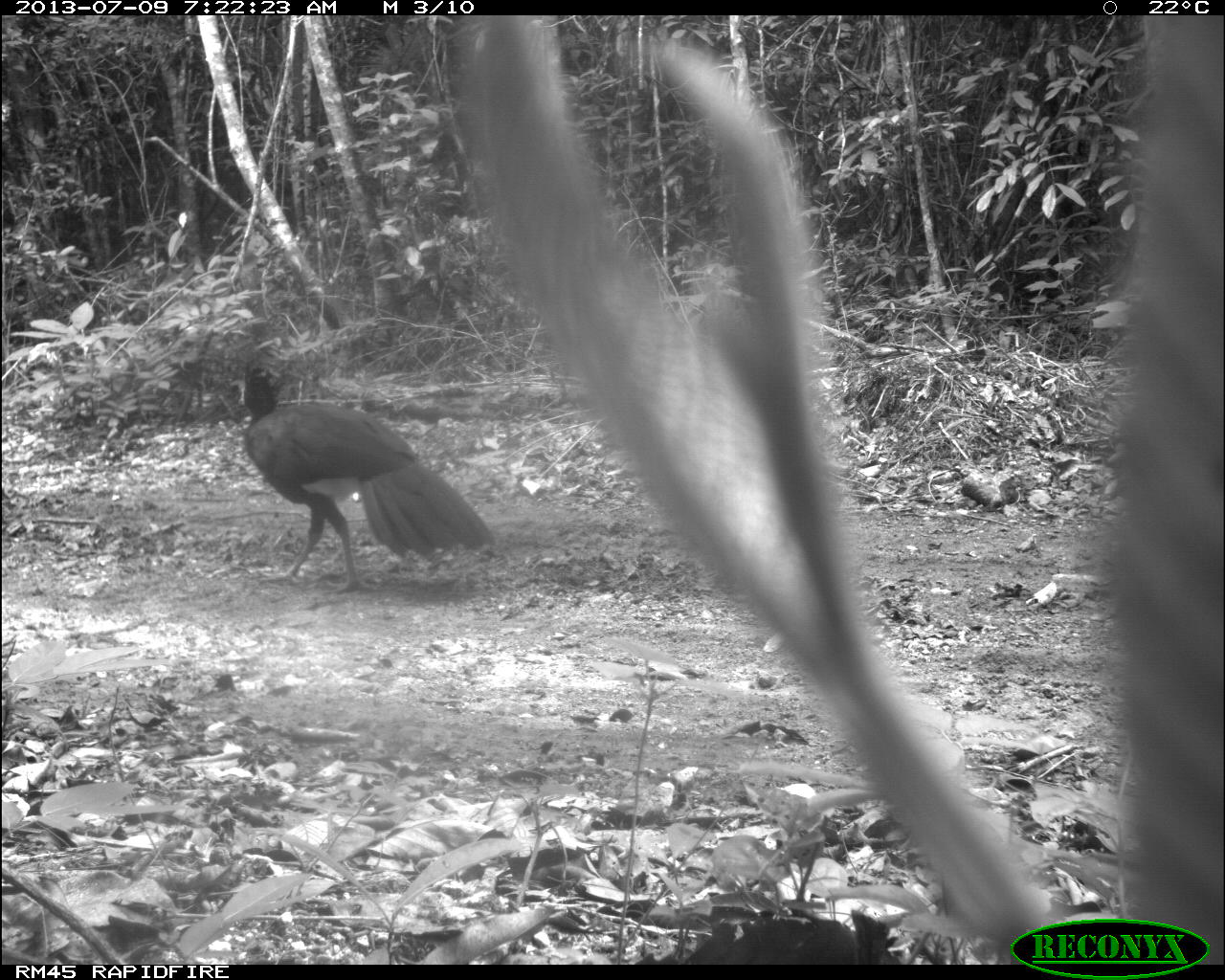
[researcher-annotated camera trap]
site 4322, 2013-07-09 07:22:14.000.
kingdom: Animalia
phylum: Chordata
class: Aves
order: Galliformes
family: Cracidae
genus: Crax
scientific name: Crax rubra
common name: great curassow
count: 1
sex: male